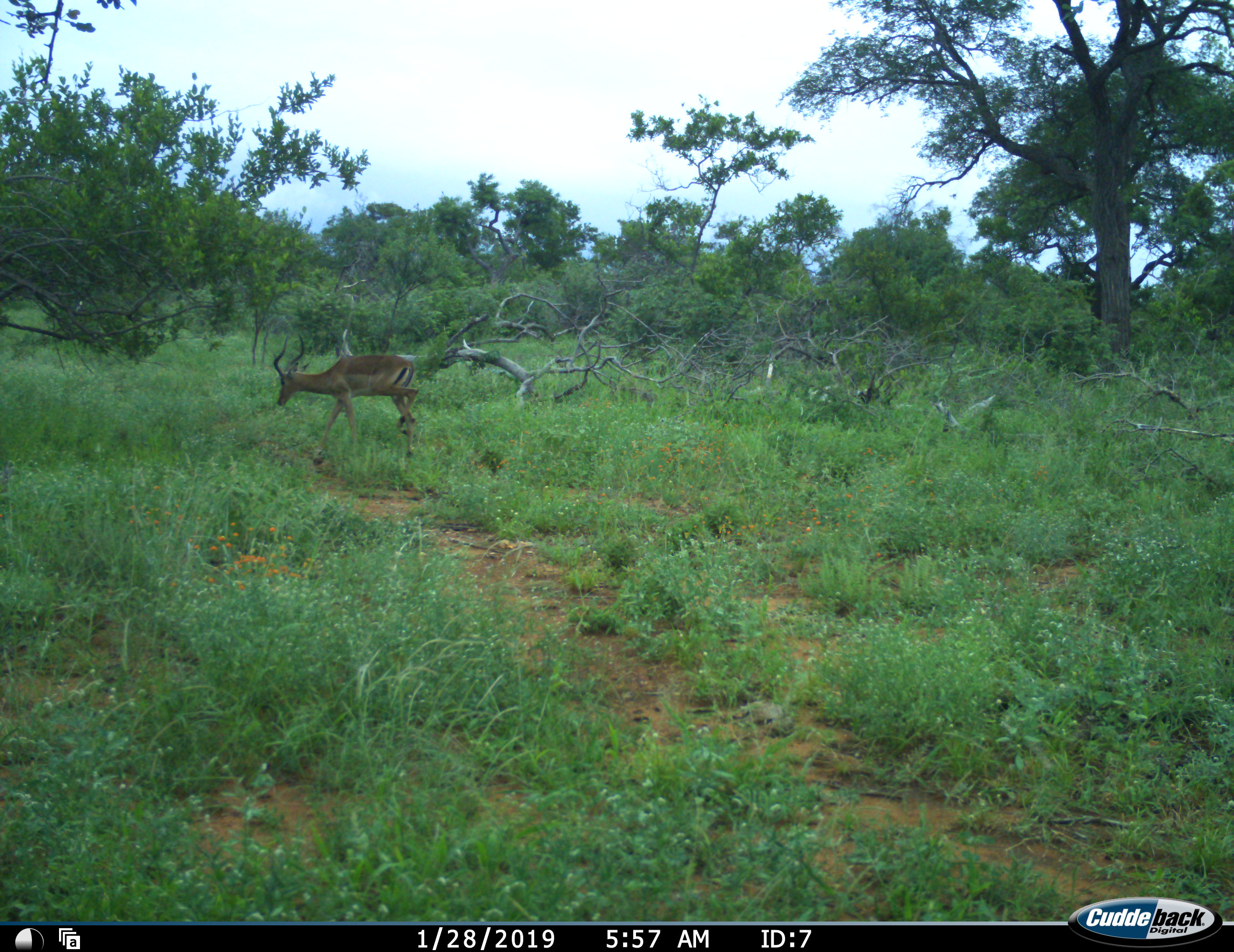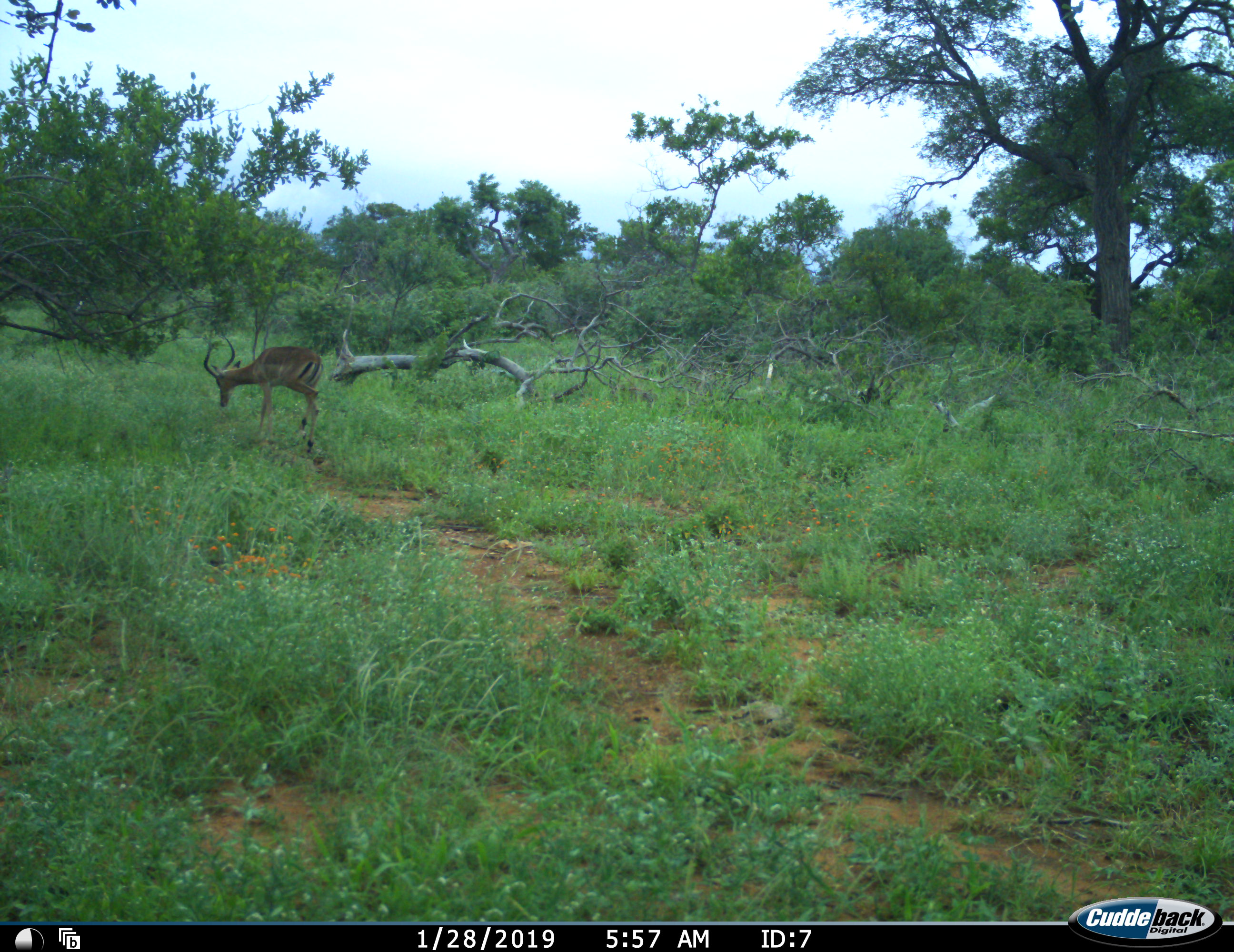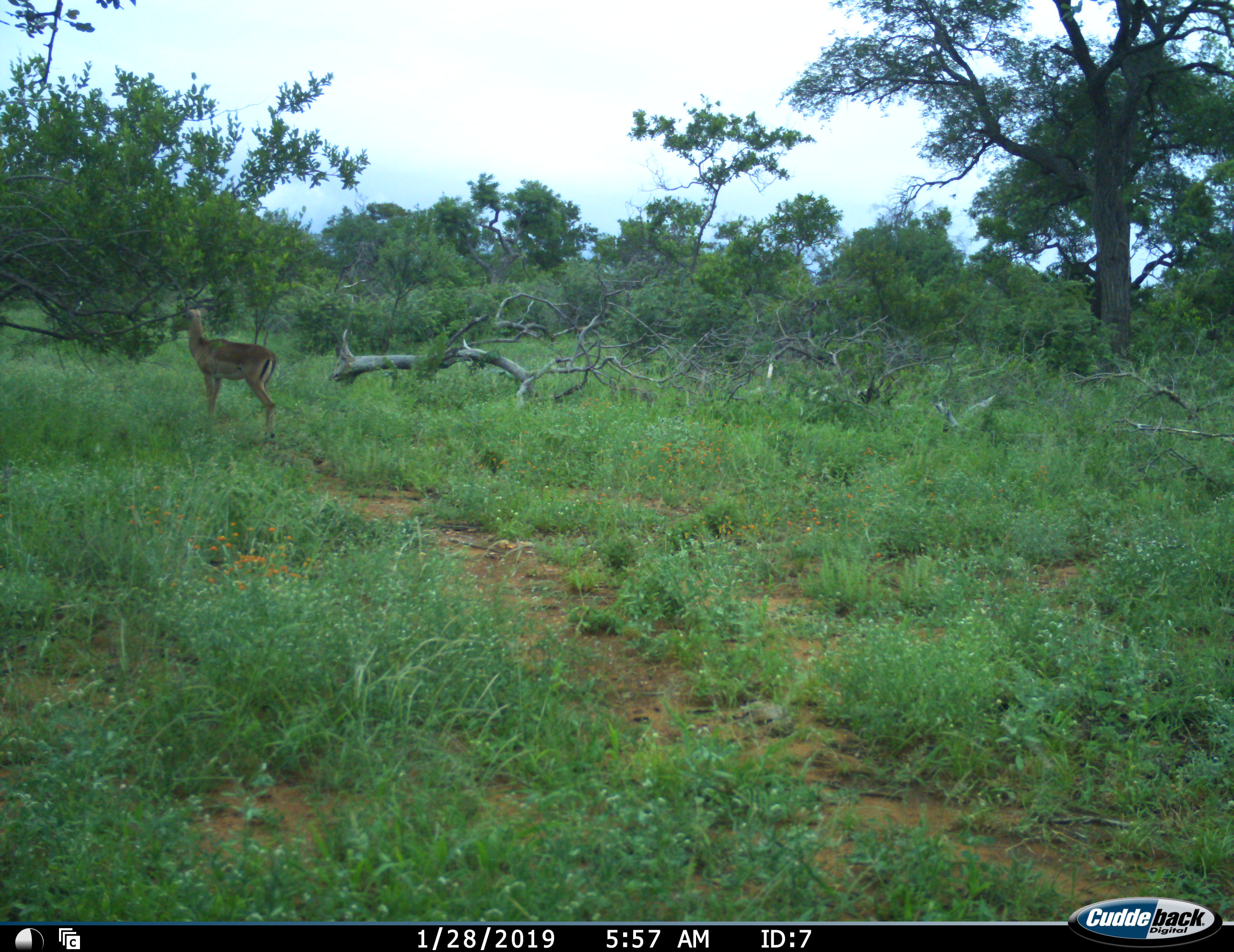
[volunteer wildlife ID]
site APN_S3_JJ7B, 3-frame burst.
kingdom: Animalia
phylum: Chordata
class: Mammalia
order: Artiodactyla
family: Bovidae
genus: Aepyceros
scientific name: Aepyceros melampus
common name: impala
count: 1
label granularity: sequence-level